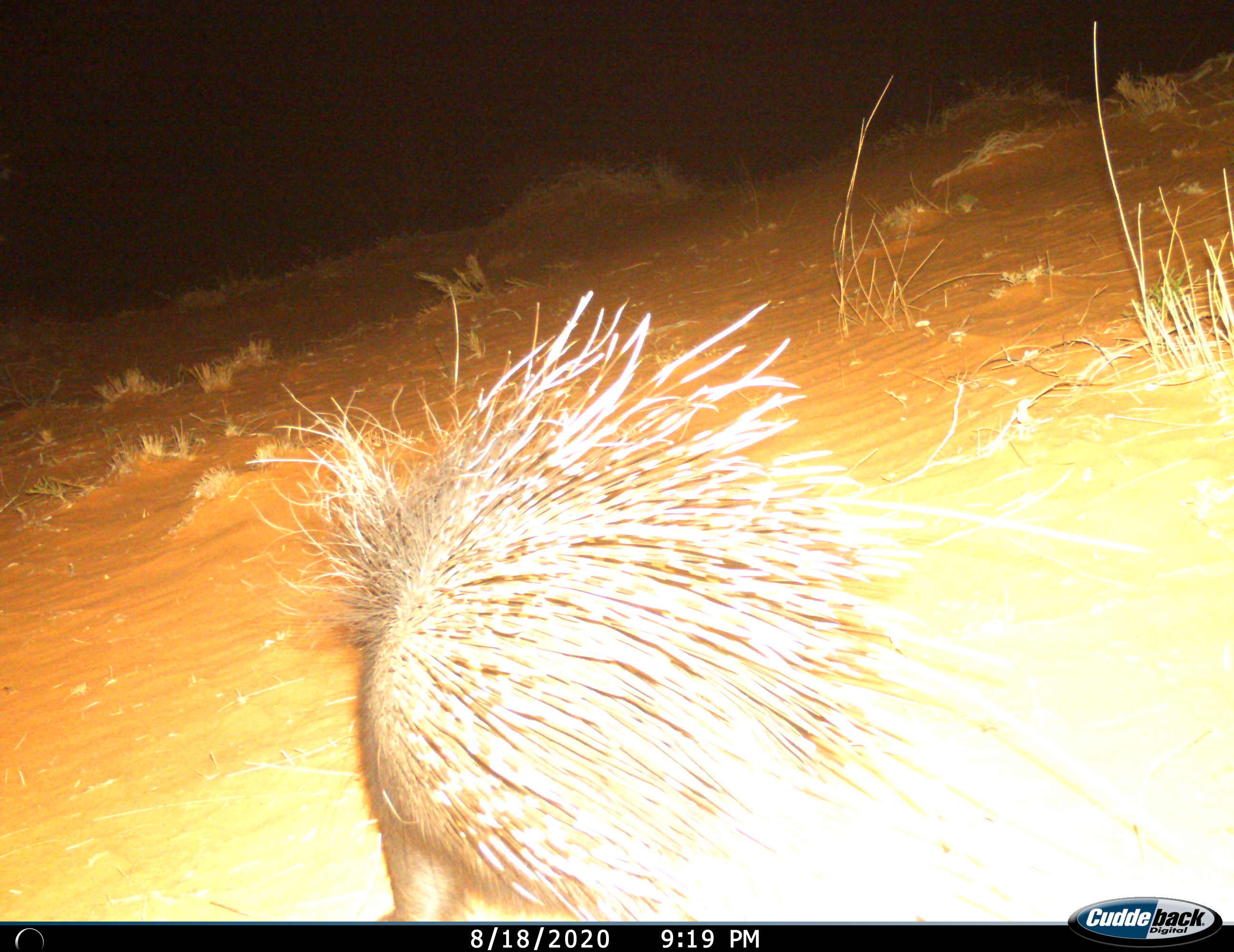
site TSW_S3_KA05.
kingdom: Animalia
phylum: Chordata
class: Mammalia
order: Rodentia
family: Hystricidae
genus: Hystrix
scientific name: Hystrix cristata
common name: crested porcupine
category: porcupine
Porcupine (crested porcupine) (Hystrix cristata), count 1. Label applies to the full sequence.